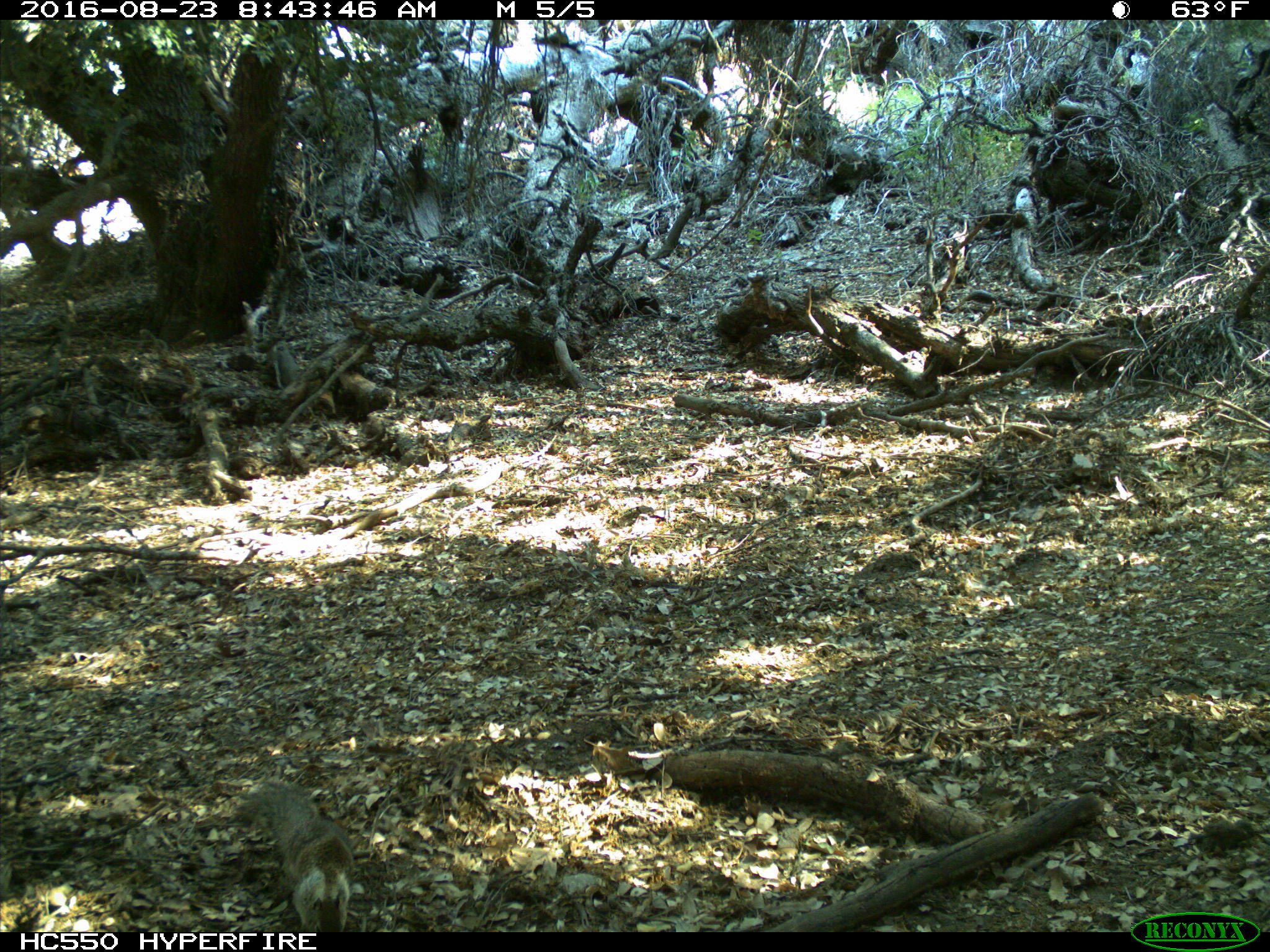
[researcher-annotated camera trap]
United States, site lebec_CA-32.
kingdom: Animalia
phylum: Chordata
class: Mammalia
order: Rodentia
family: Sciuridae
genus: Otospermophilus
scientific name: Otospermophilus beecheyi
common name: california ground squirrel